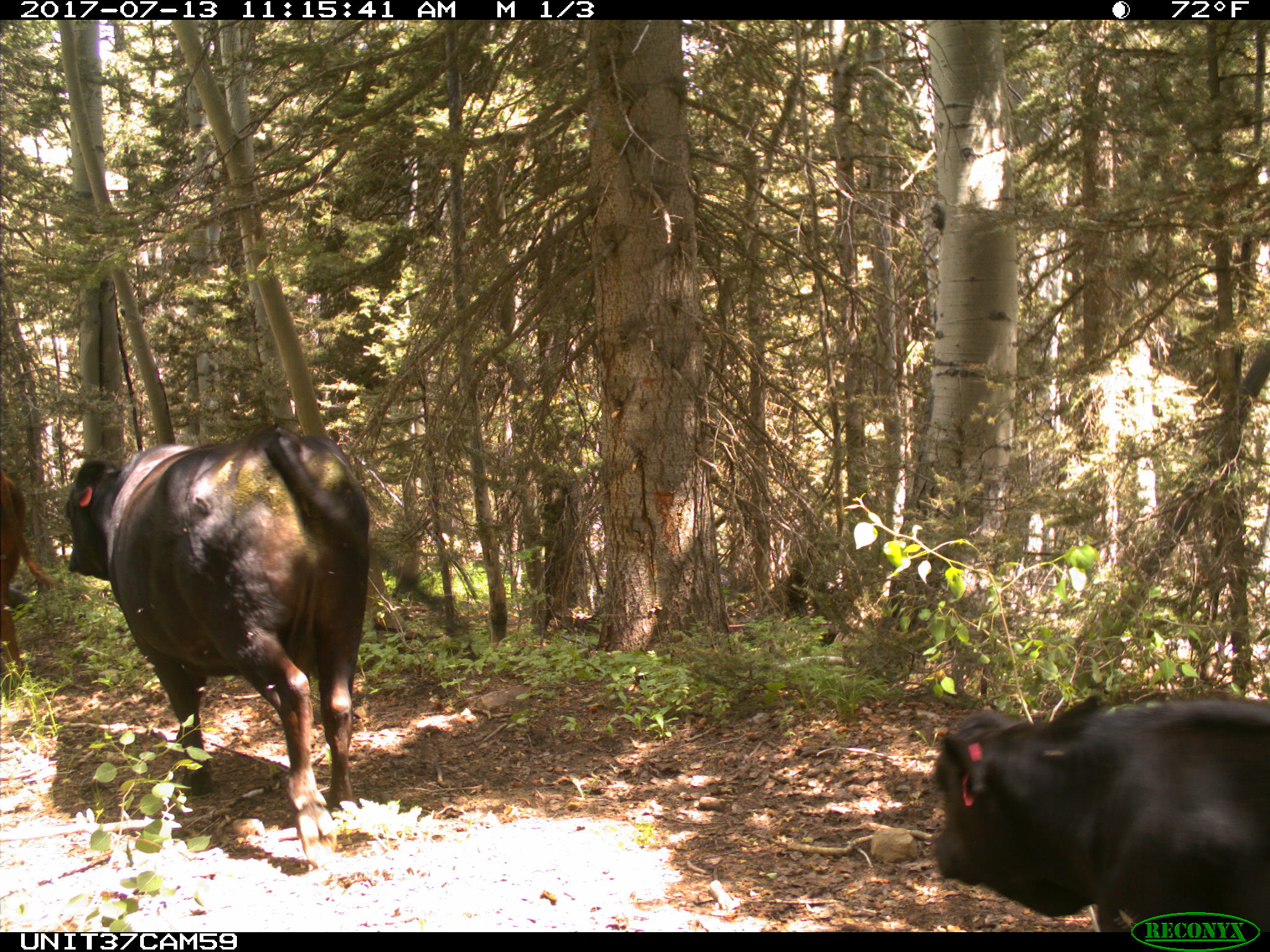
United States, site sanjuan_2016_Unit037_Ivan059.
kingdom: Animalia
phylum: Chordata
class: Mammalia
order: Artiodactyla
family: Bovidae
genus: Bos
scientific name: Bos taurus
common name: domestic cow